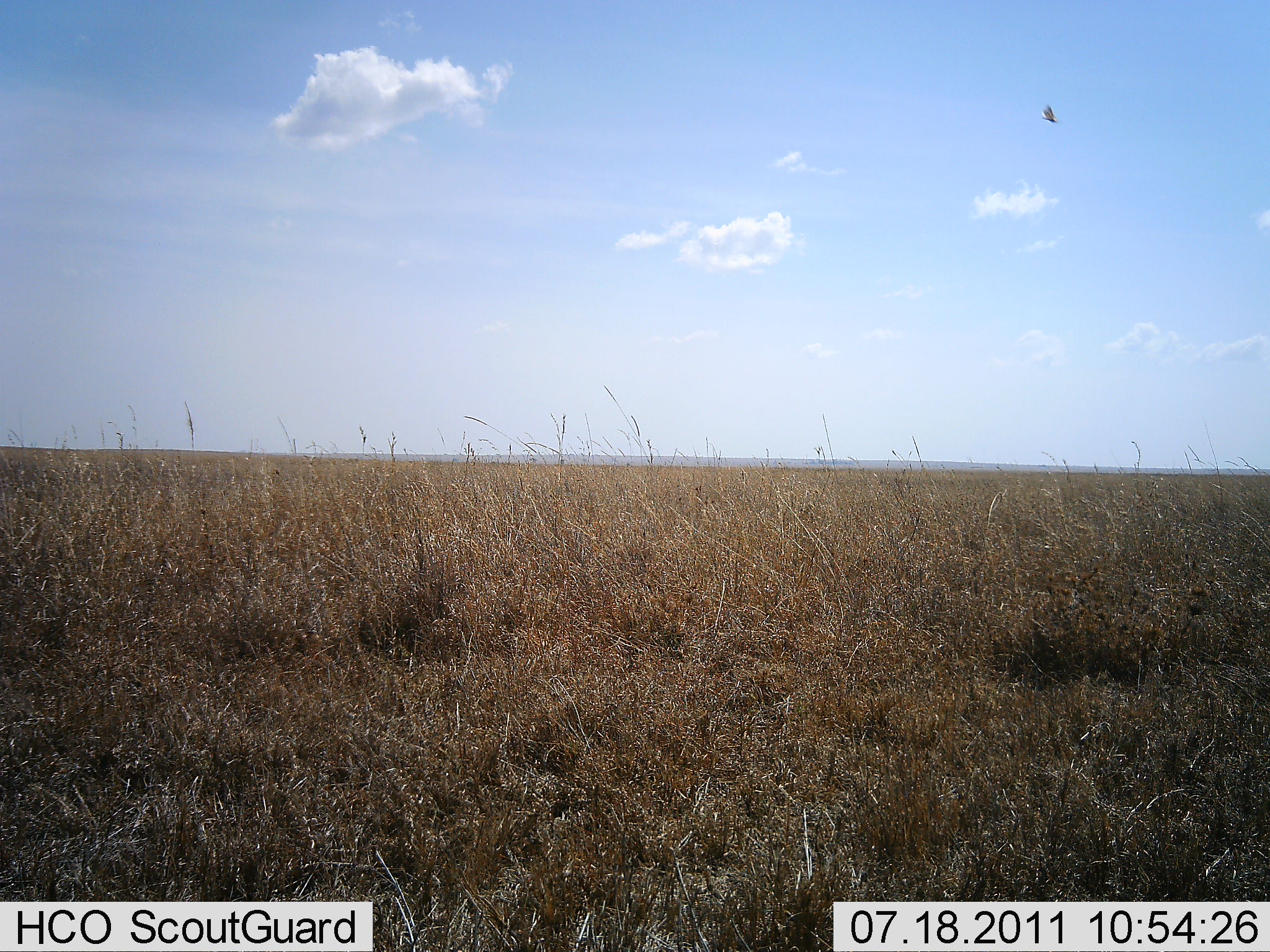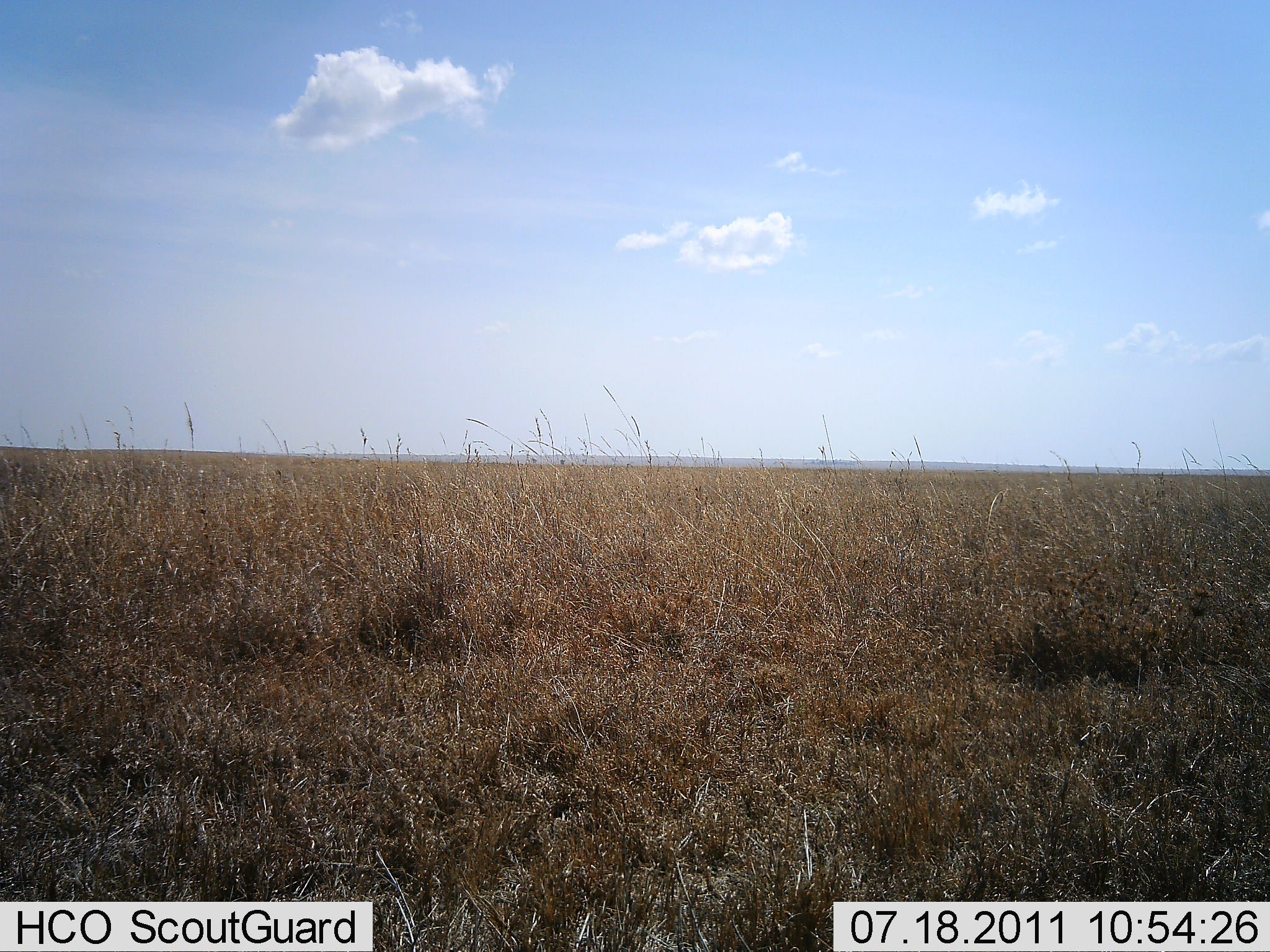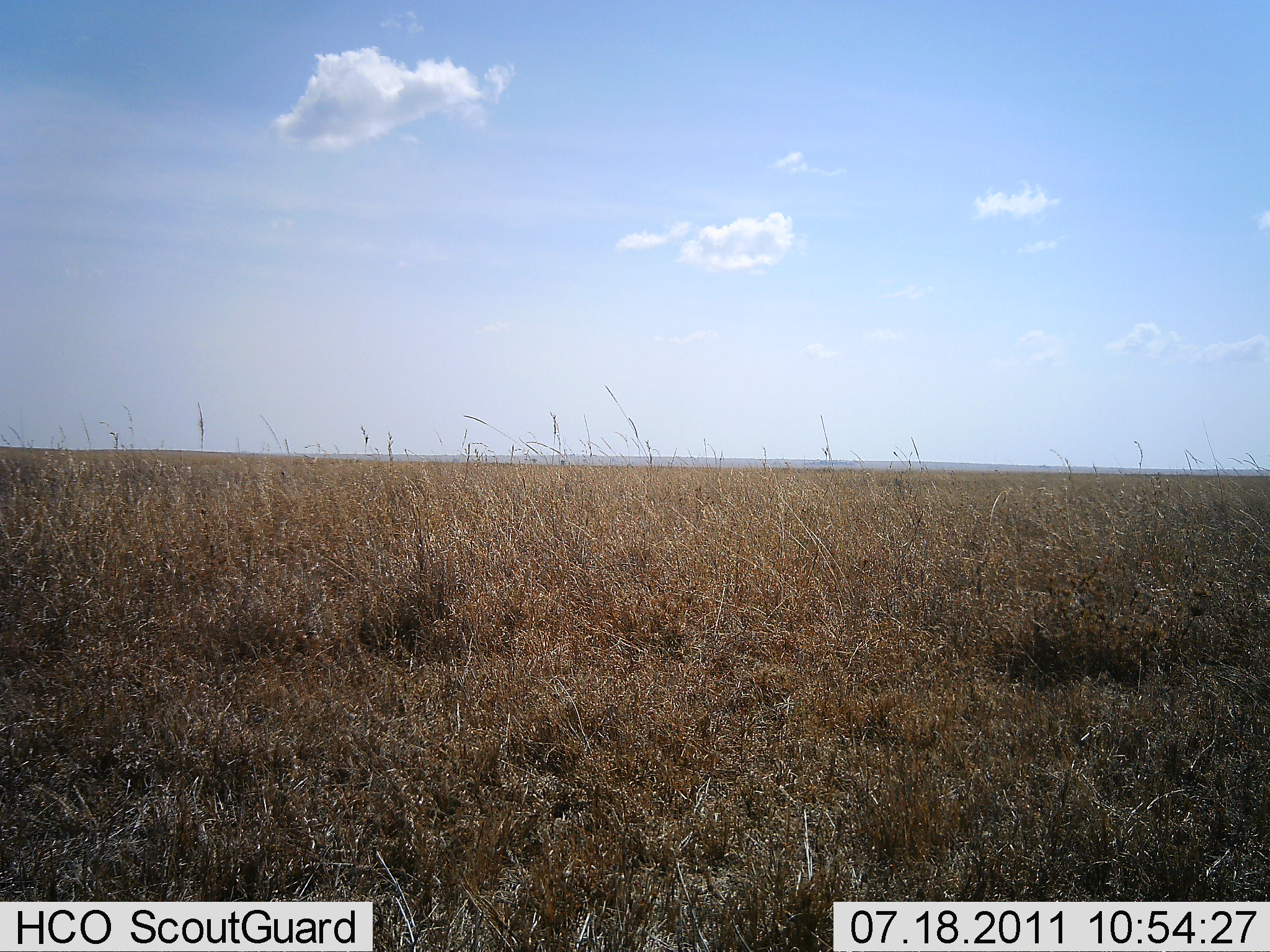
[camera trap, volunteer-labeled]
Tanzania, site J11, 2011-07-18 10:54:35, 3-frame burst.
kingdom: Animalia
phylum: Chordata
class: Aves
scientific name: Aves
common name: bird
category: otherbird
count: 1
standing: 0%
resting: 0%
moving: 100%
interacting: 0%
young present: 0%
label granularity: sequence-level